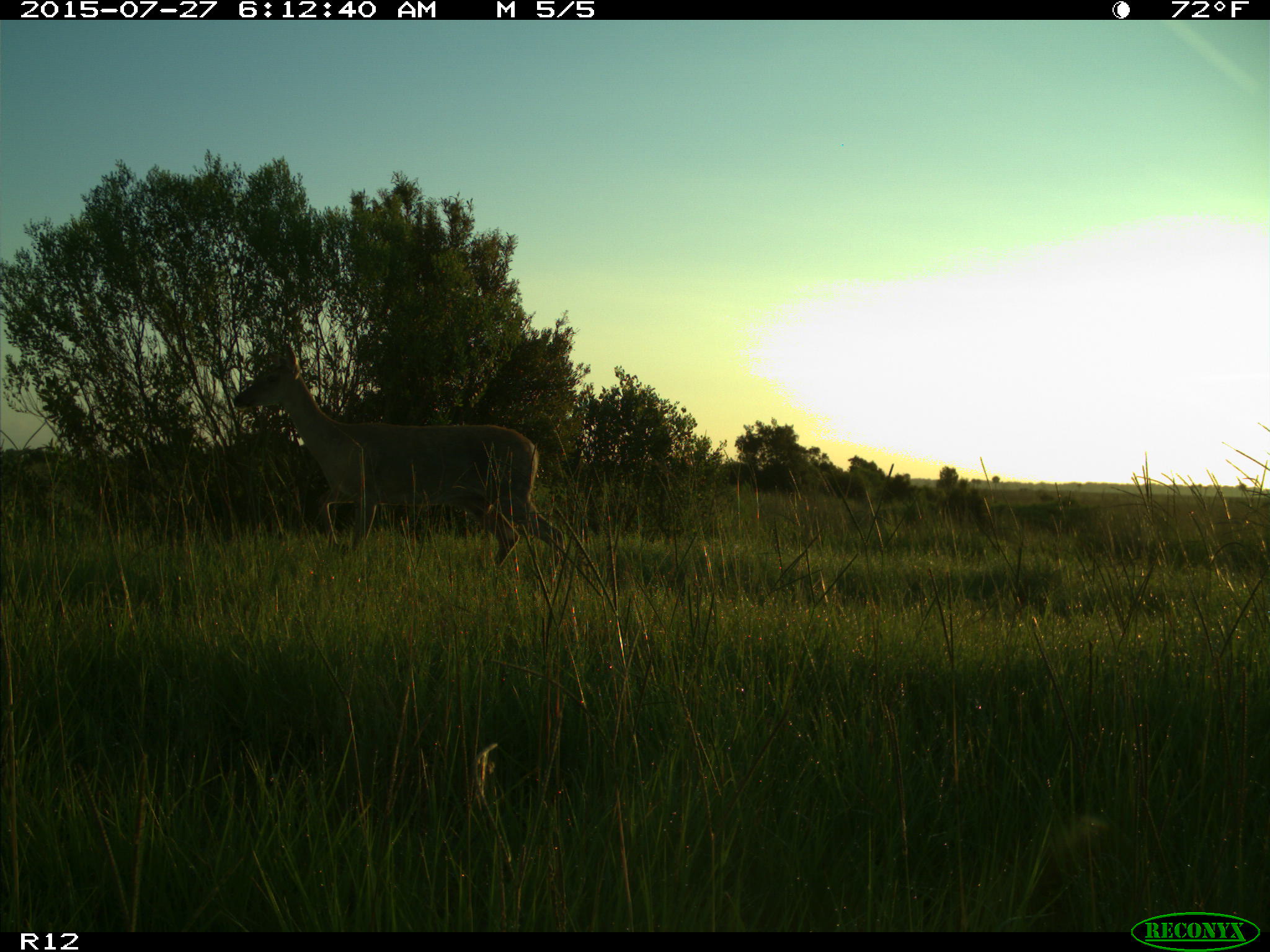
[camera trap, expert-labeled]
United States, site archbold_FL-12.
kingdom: Animalia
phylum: Chordata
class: Mammalia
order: Artiodactyla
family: Cervidae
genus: Odocoileus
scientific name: Odocoileus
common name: deer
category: unidentified deer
Unidentified deer (deer) (Odocoileus).